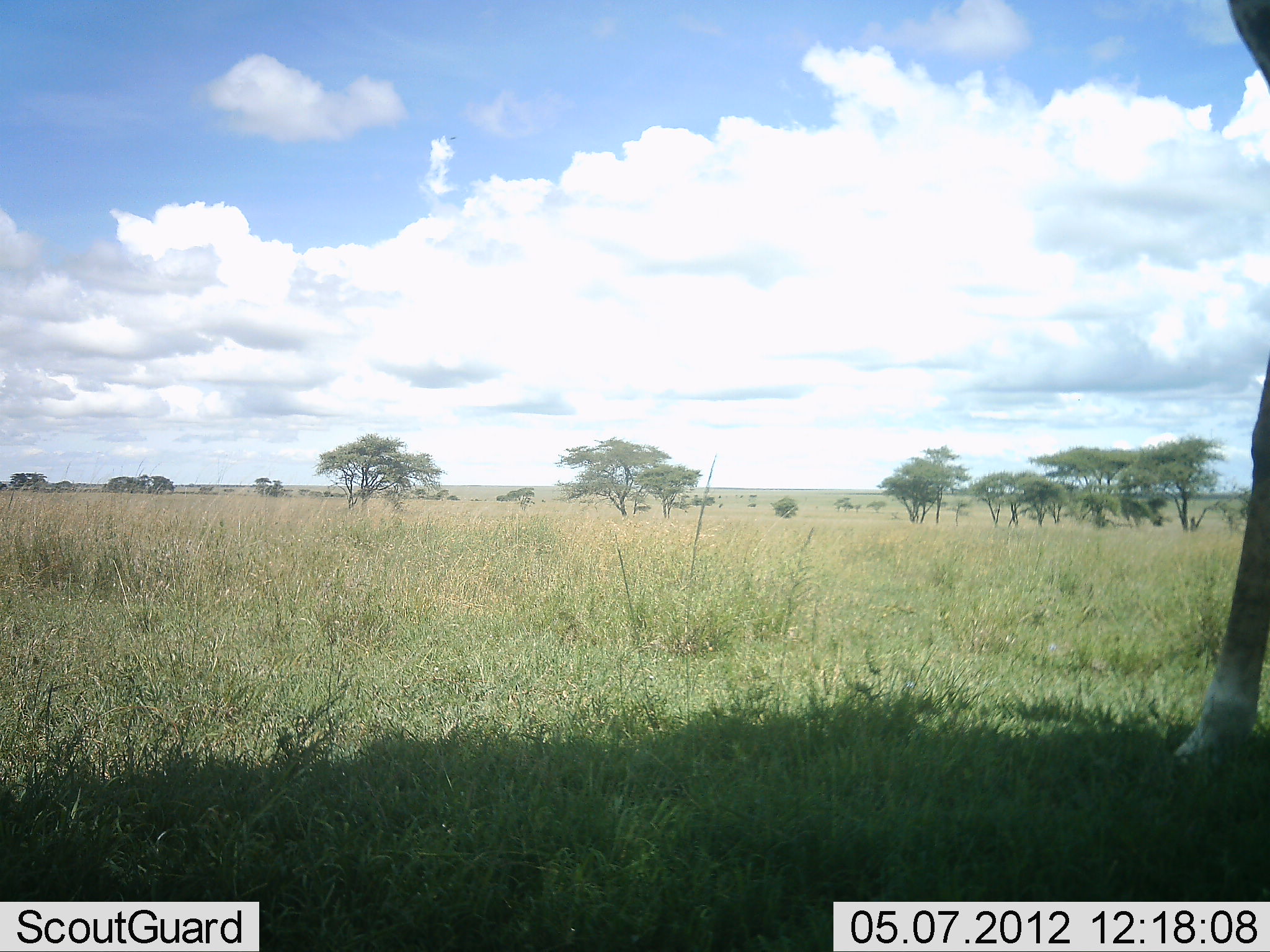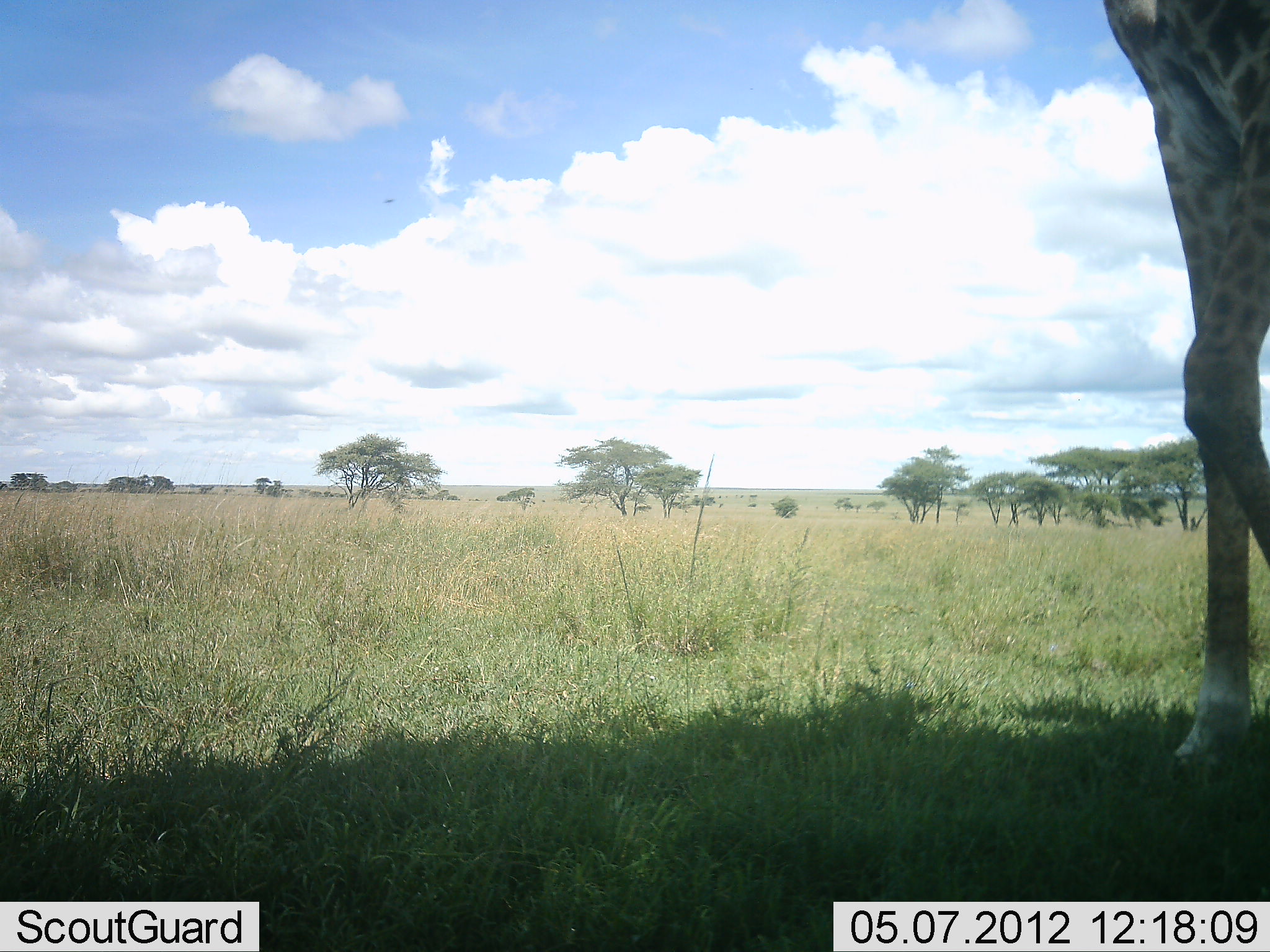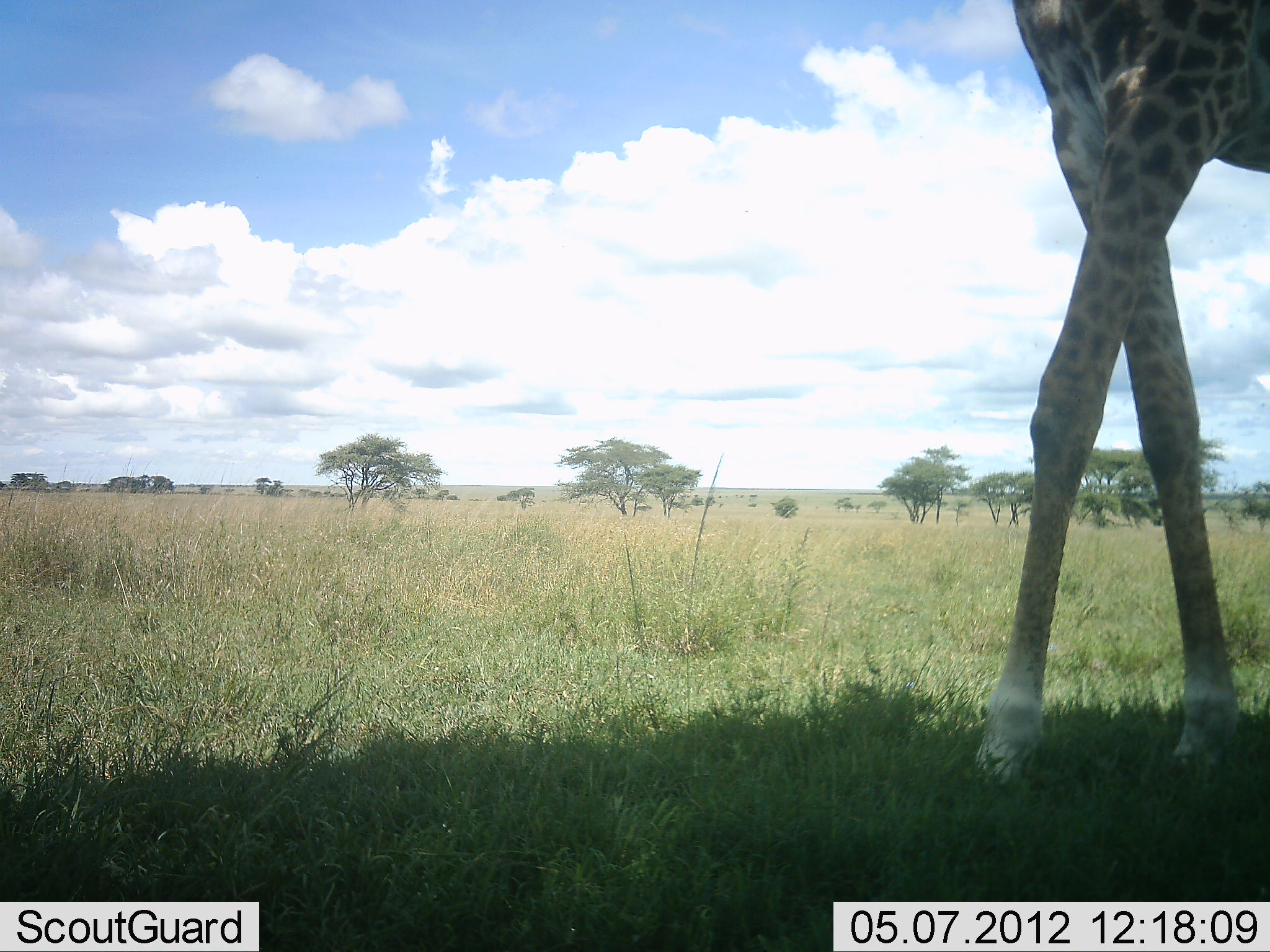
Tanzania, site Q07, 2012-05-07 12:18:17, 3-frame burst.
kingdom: Animalia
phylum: Chordata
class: Mammalia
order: Artiodactyla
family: Giraffidae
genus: Giraffa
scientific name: Giraffa camelopardalis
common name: giraffe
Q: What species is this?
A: Giraffe (Giraffa camelopardalis).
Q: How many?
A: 1.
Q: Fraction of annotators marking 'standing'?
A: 60%.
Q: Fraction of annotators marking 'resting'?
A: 0%.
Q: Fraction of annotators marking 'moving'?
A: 40%.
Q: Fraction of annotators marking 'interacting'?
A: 0%.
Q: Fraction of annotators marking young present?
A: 0%.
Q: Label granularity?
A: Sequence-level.